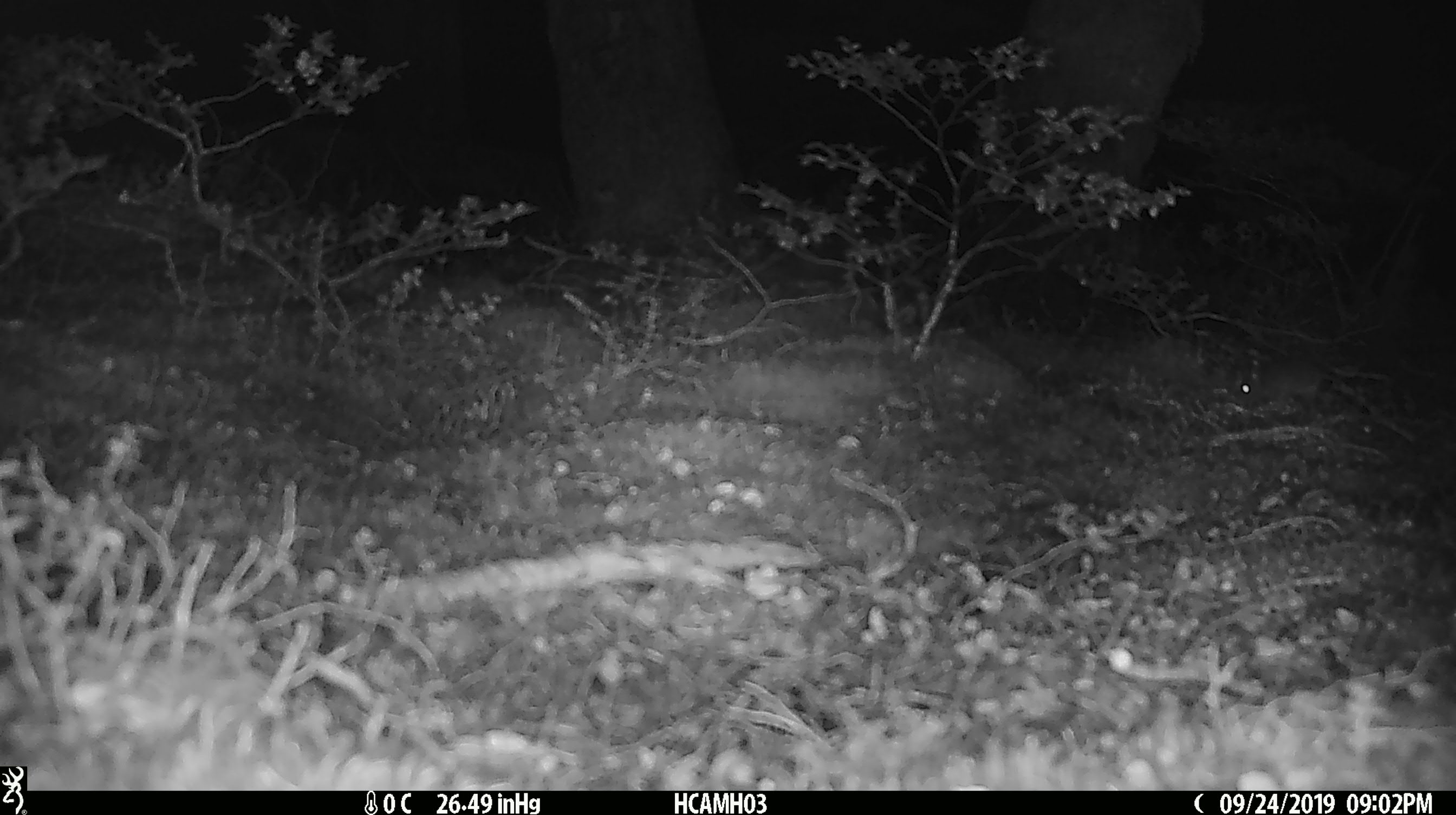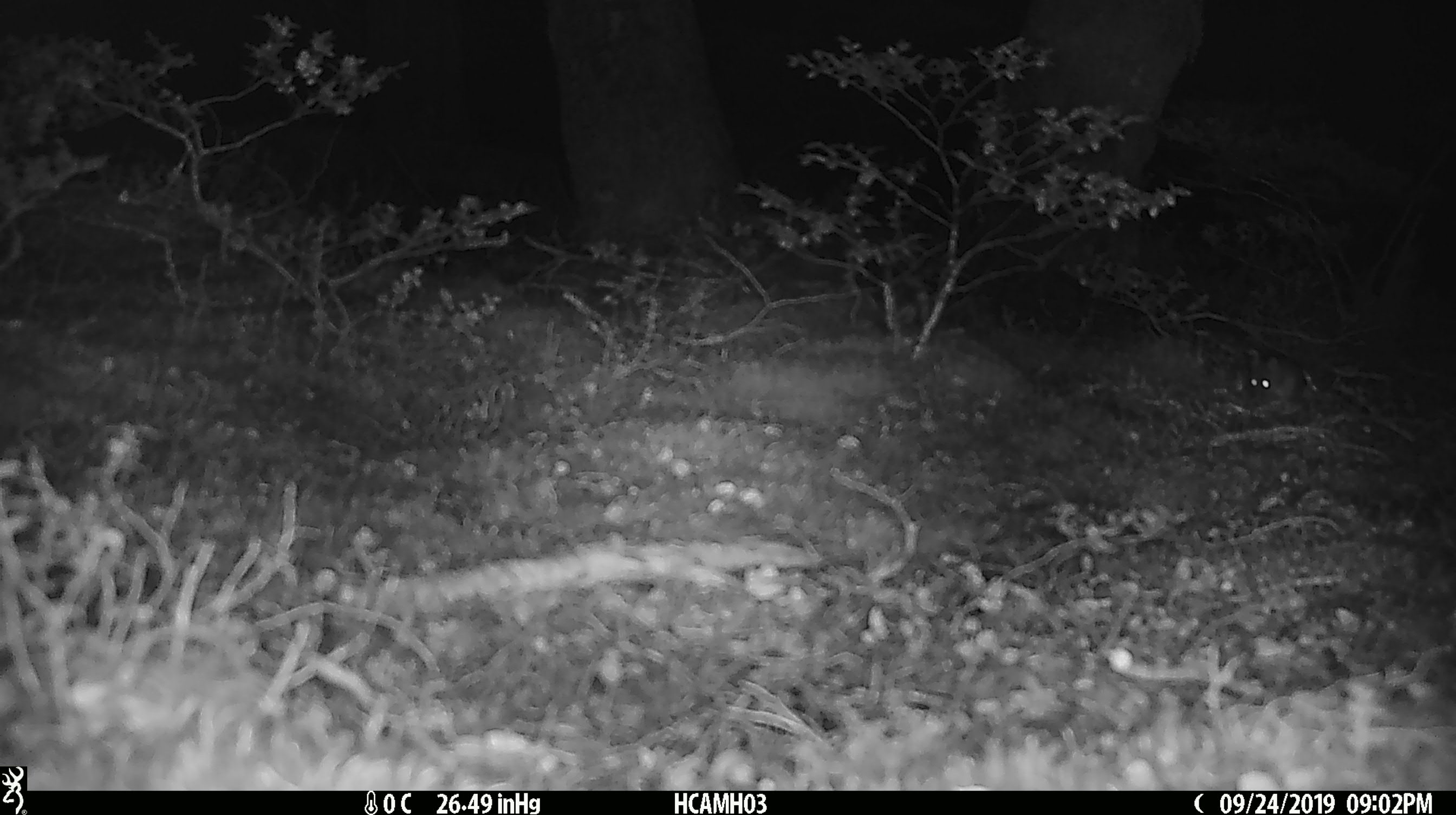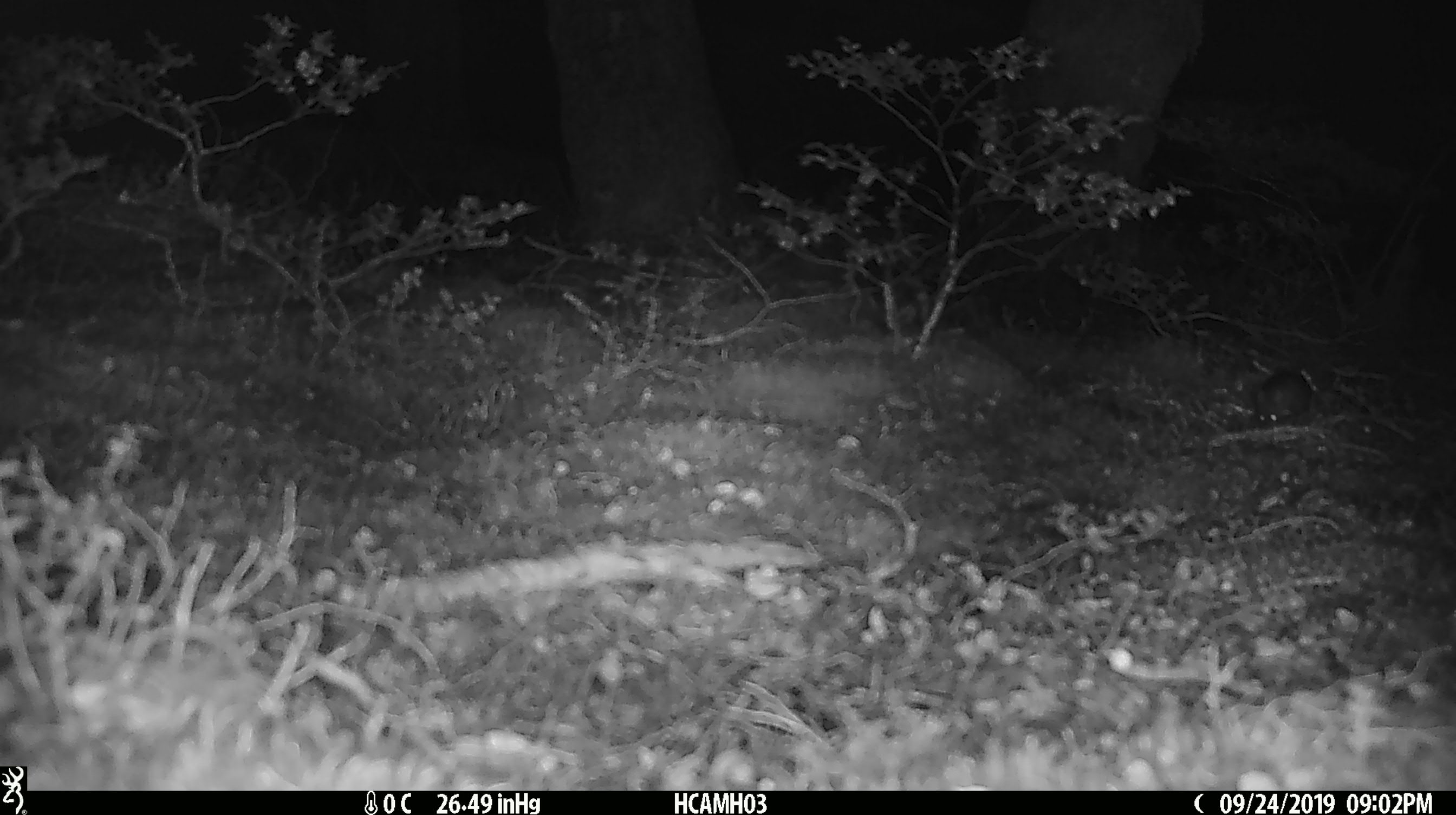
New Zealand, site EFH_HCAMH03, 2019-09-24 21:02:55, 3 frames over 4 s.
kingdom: Animalia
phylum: Chordata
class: Mammalia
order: Rodentia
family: Muridae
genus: Mus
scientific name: Mus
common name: mouse